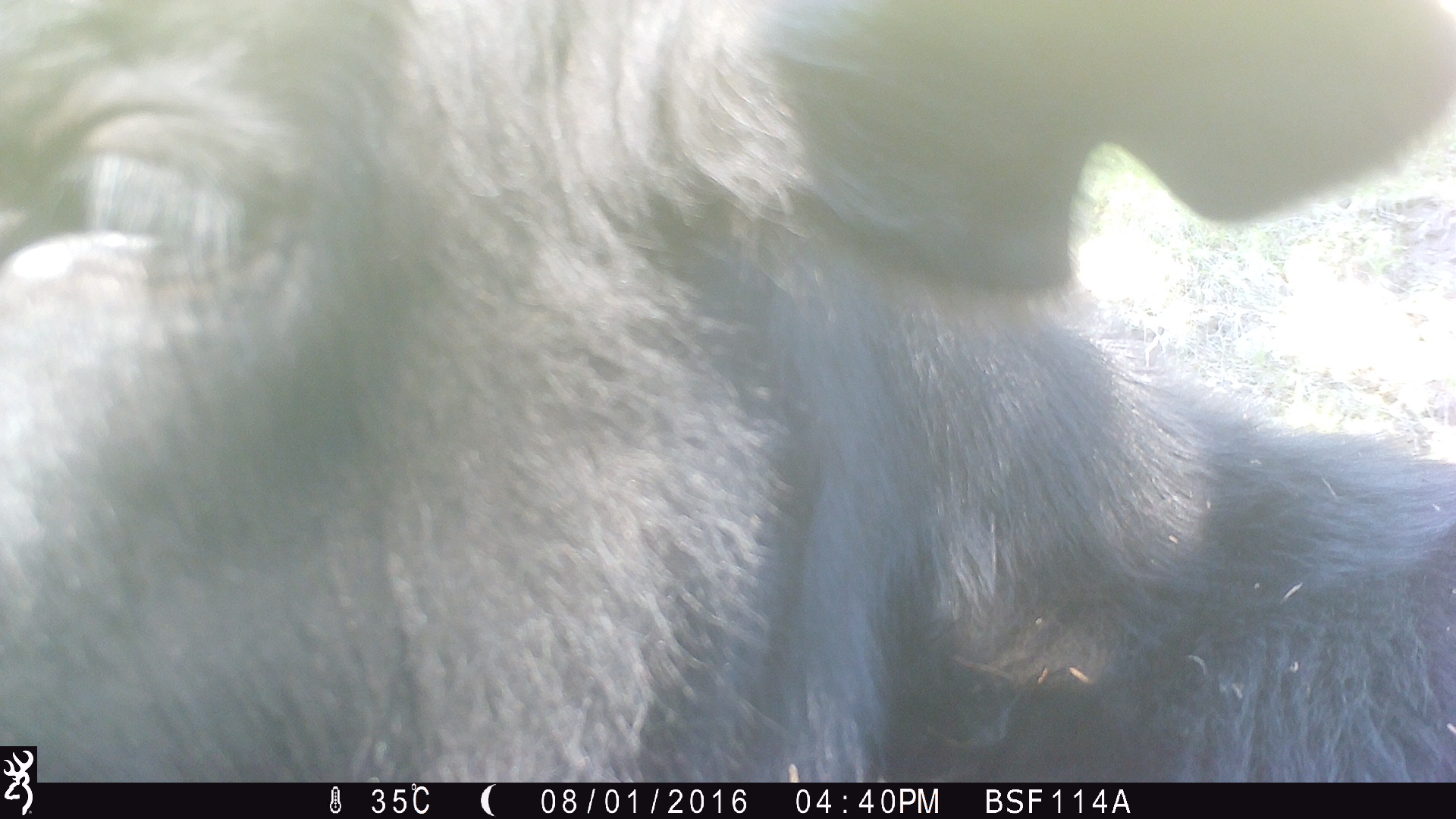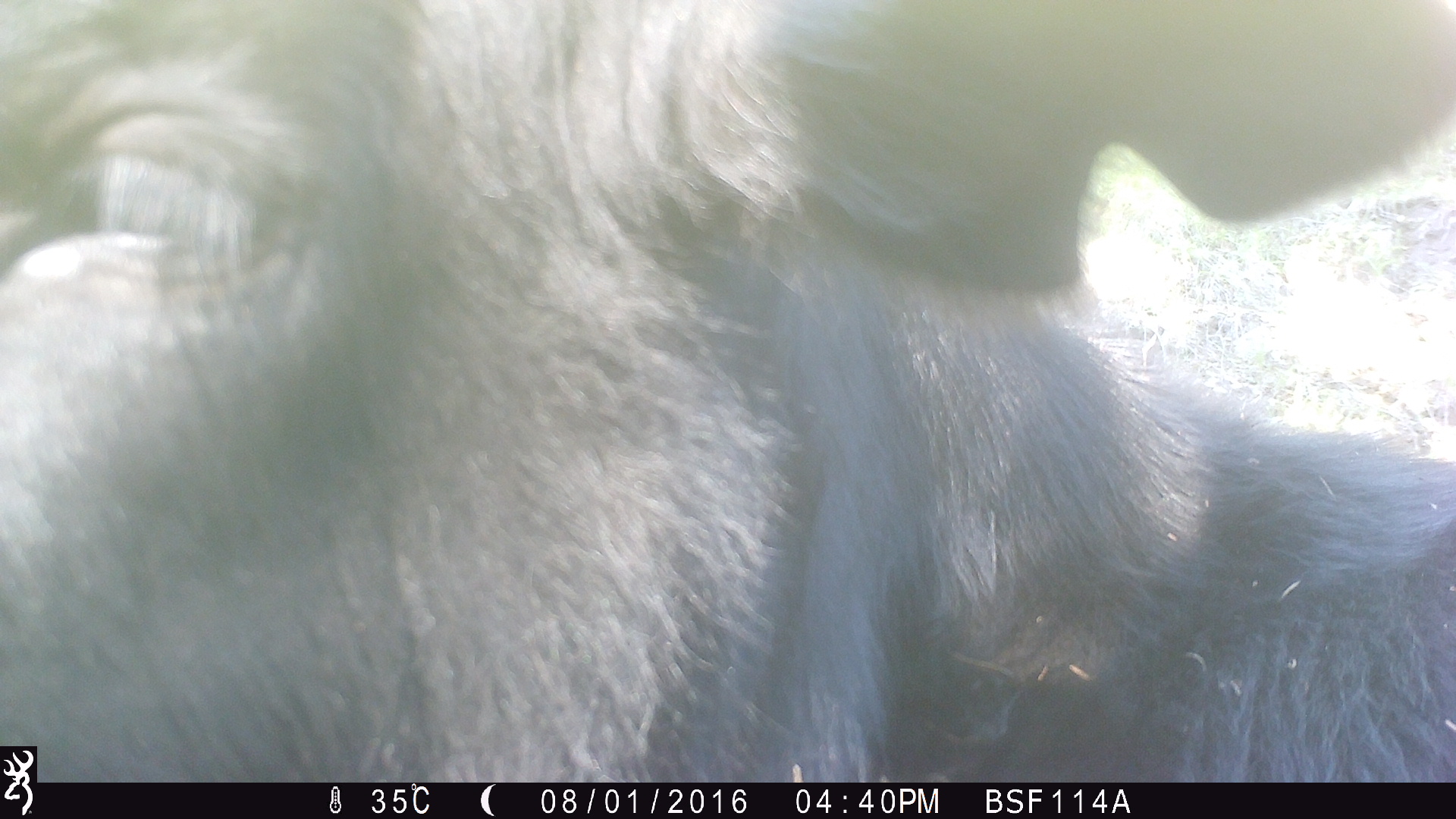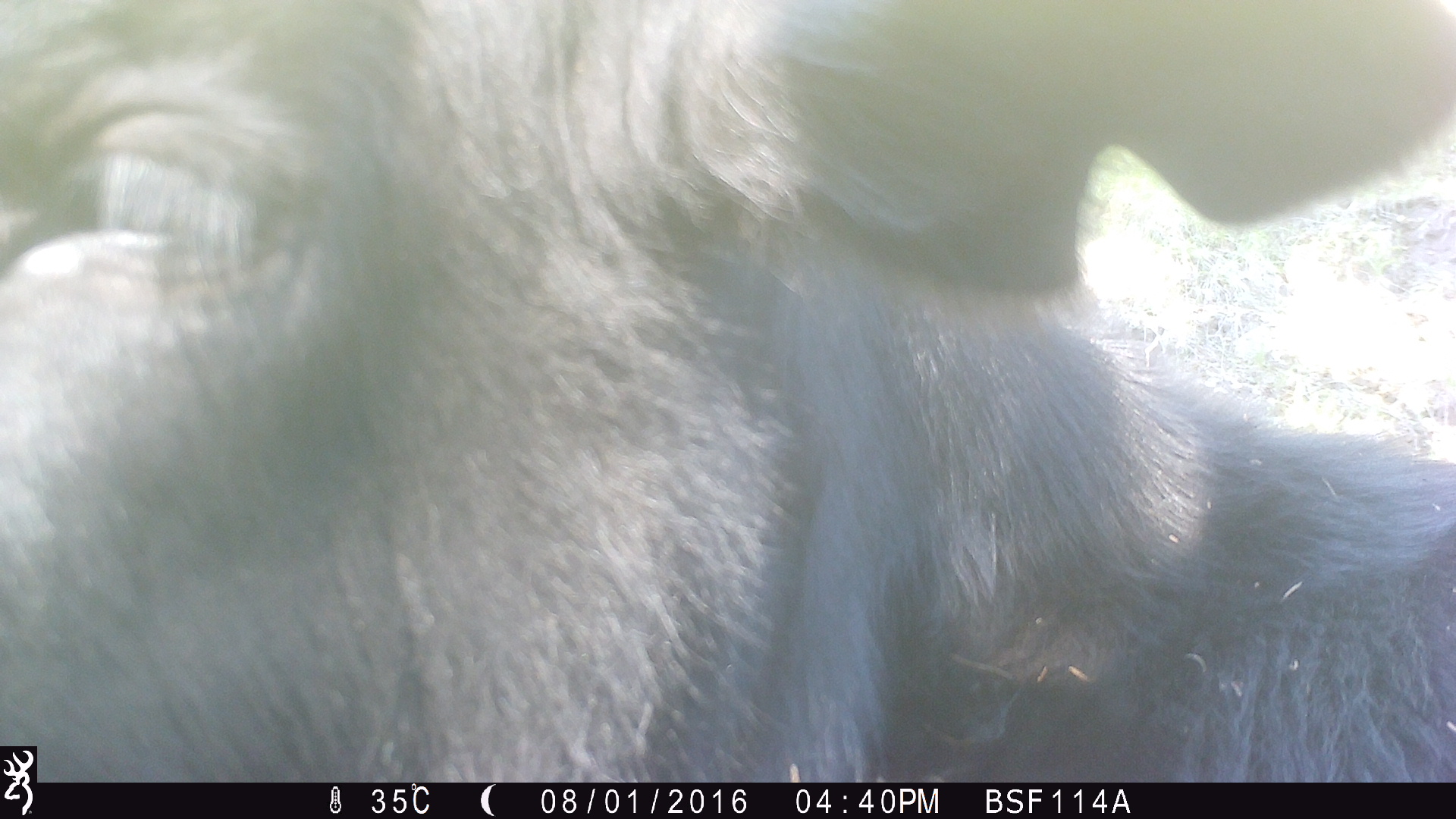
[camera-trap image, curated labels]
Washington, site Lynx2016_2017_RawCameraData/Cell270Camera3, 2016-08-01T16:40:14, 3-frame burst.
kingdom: Animalia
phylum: Chordata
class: Mammalia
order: Artiodactyla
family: Bovidae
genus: Bos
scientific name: Bos taurus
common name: domestic cattle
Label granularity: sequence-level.